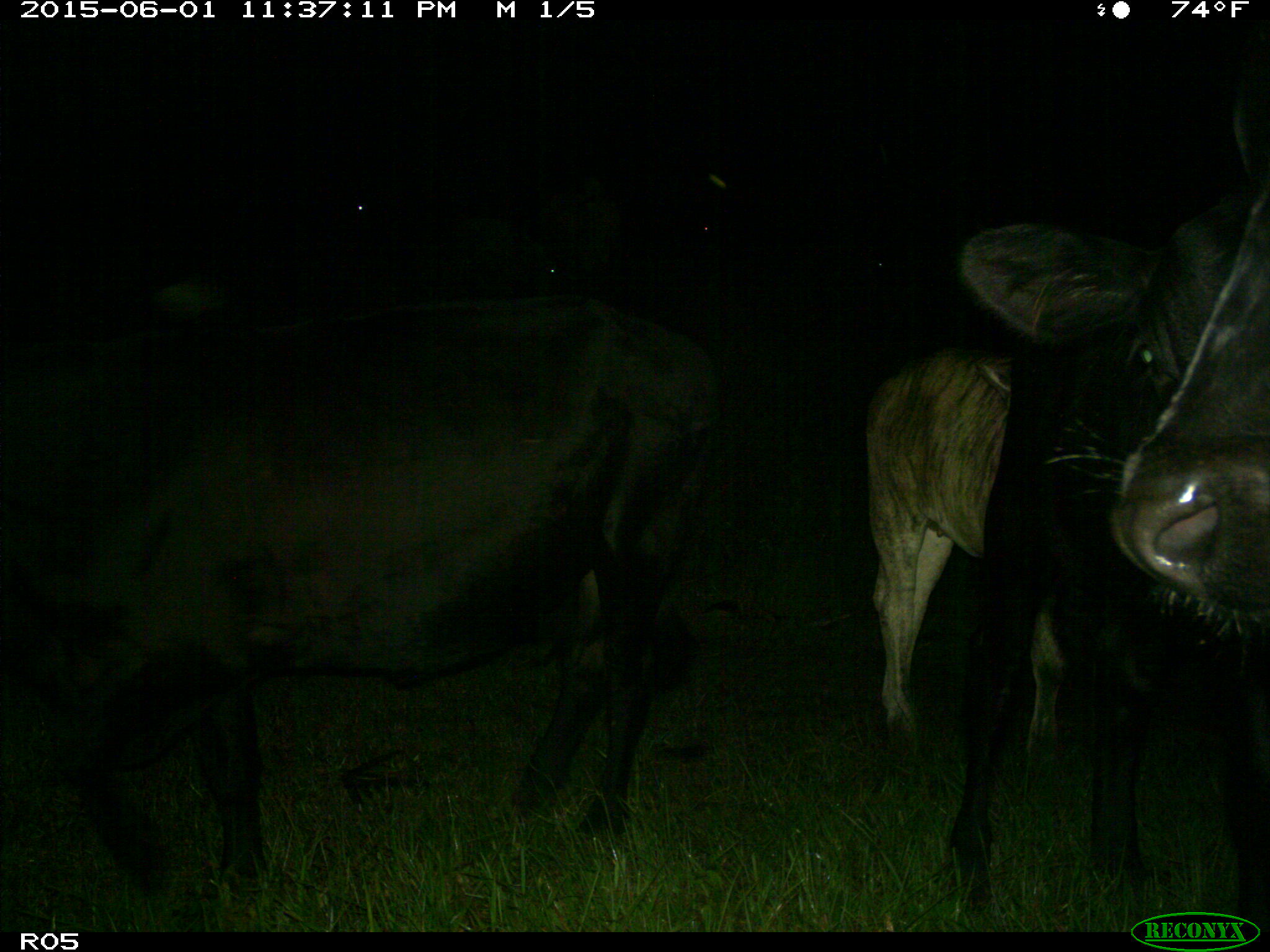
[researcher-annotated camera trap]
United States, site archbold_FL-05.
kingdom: Animalia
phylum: Chordata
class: Mammalia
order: Artiodactyla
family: Bovidae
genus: Bos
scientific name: Bos taurus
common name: domestic cow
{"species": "Bos taurus (domestic cow)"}